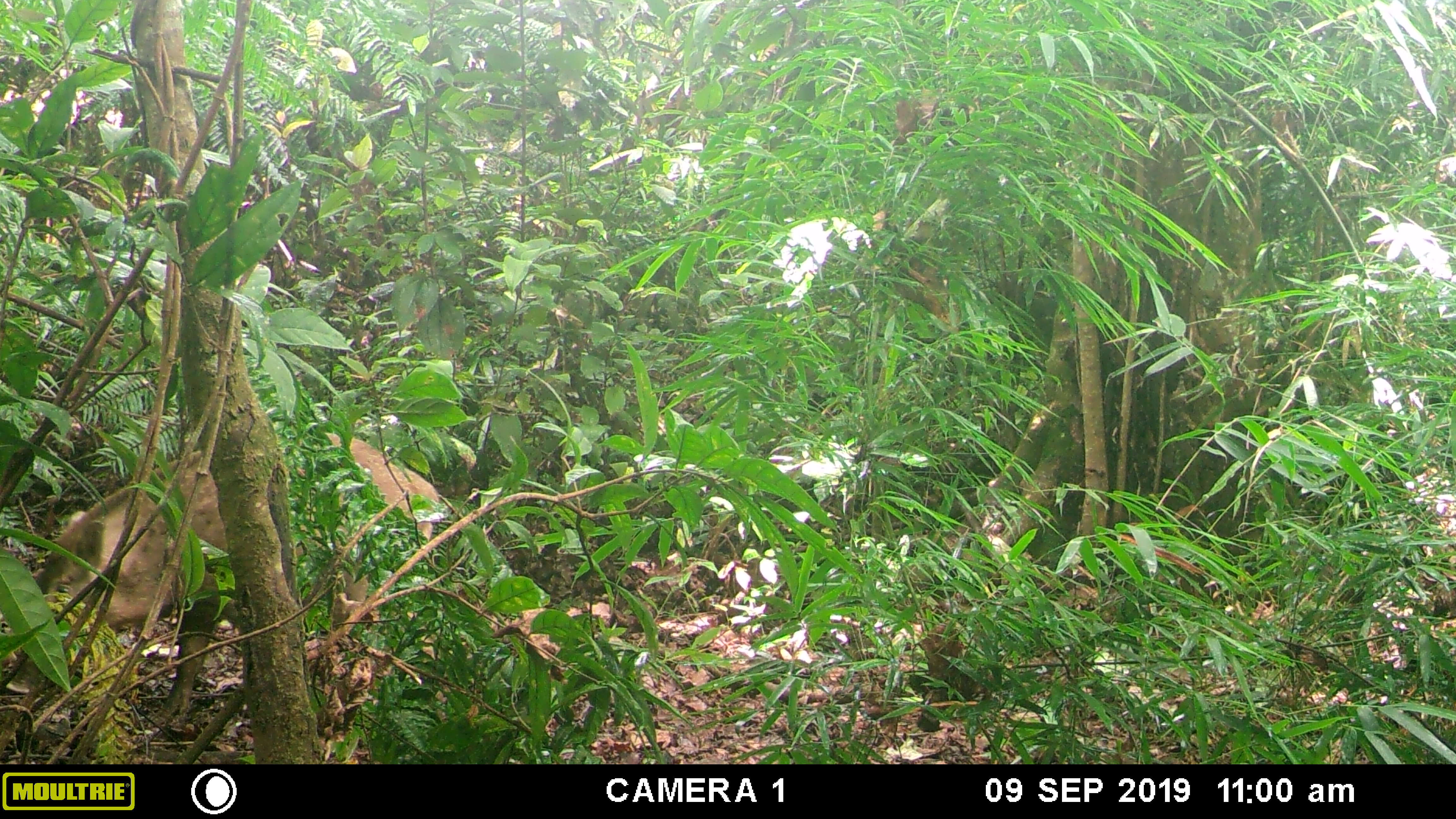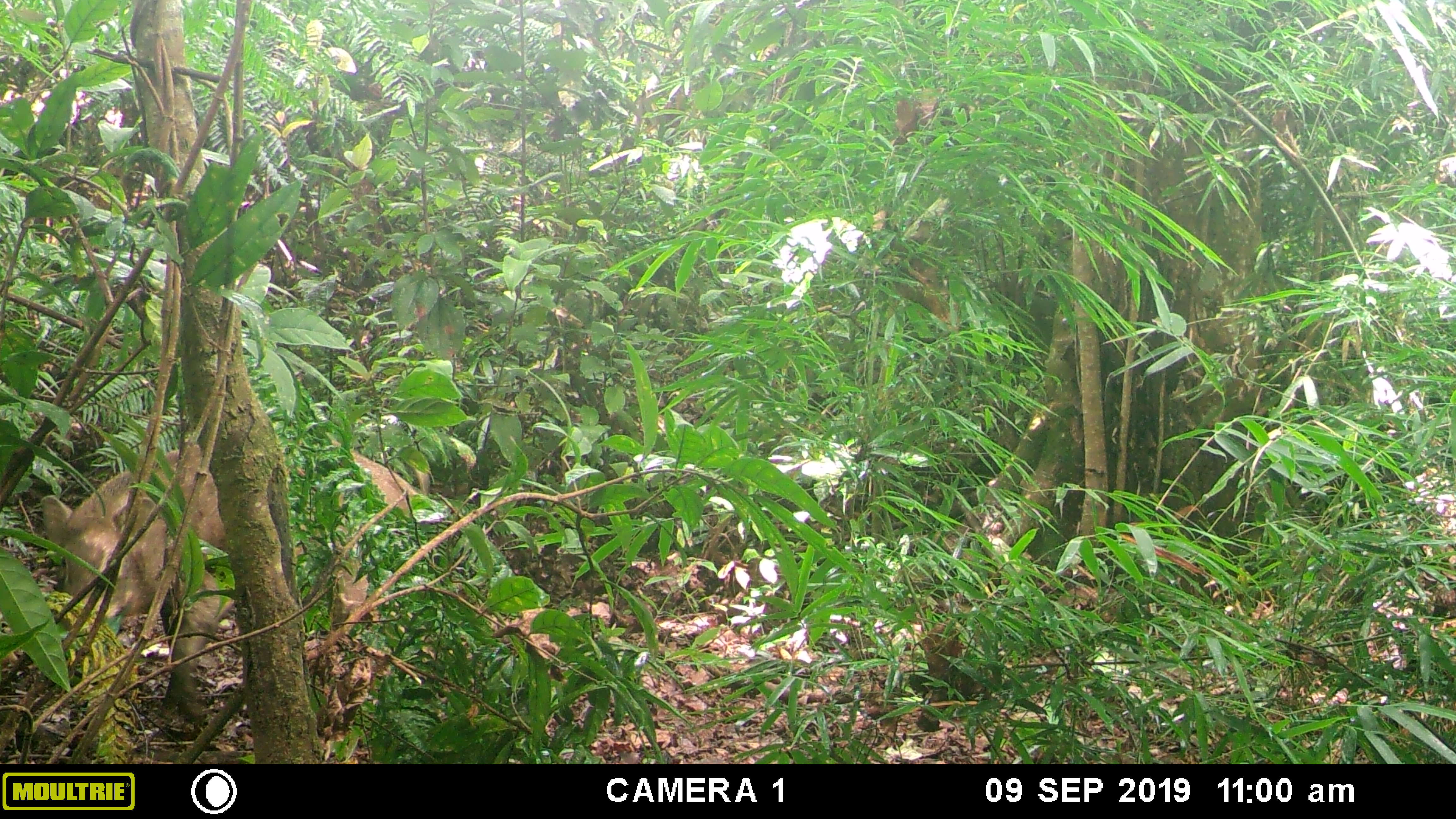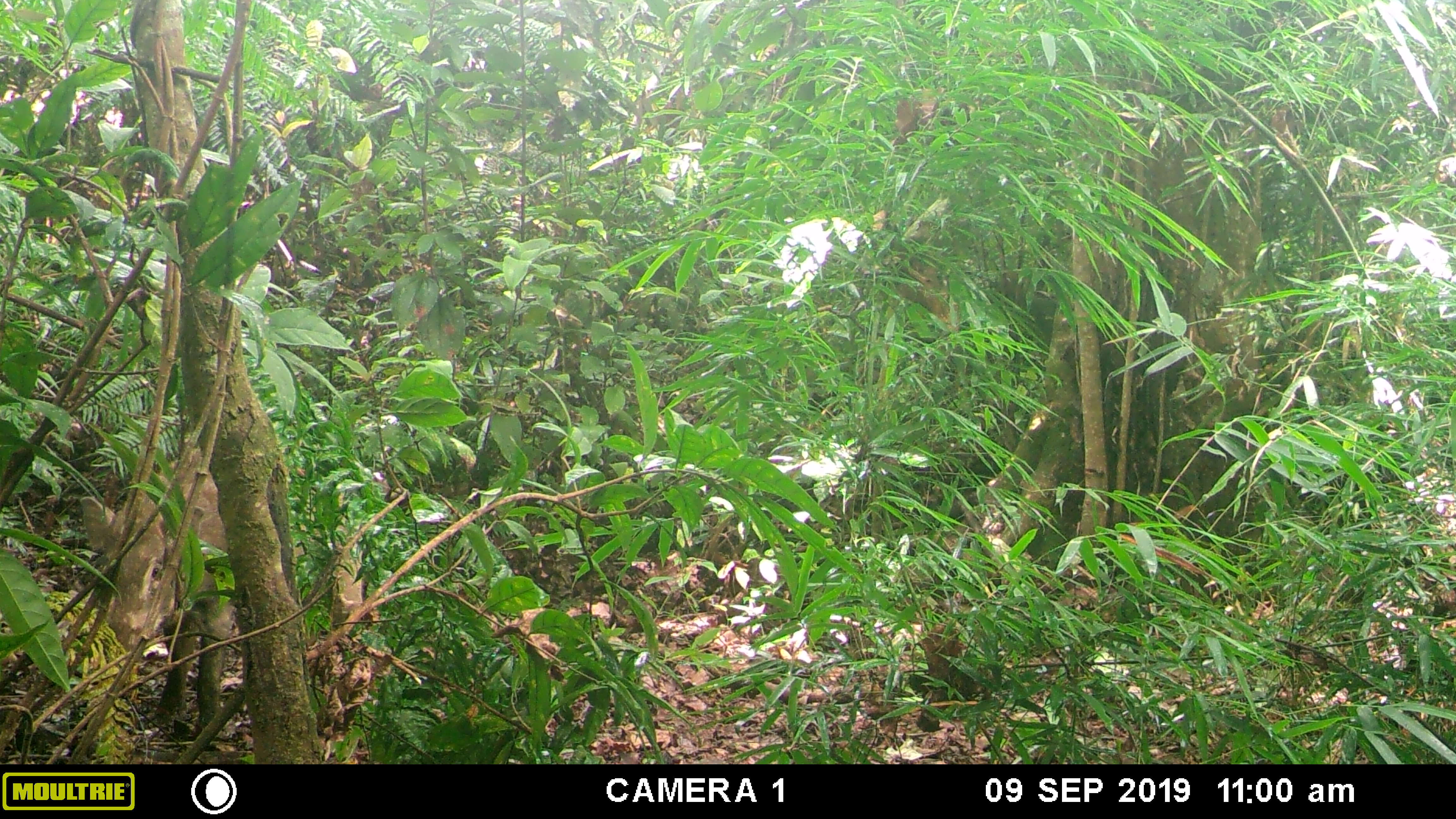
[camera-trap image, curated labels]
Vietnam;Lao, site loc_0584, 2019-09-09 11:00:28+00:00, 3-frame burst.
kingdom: Animalia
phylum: Chordata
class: Mammalia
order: Artiodactyla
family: Suidae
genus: Sus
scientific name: Sus scrofa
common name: eurasian wild pig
Eurasian wild pig (Sus scrofa). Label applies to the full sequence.